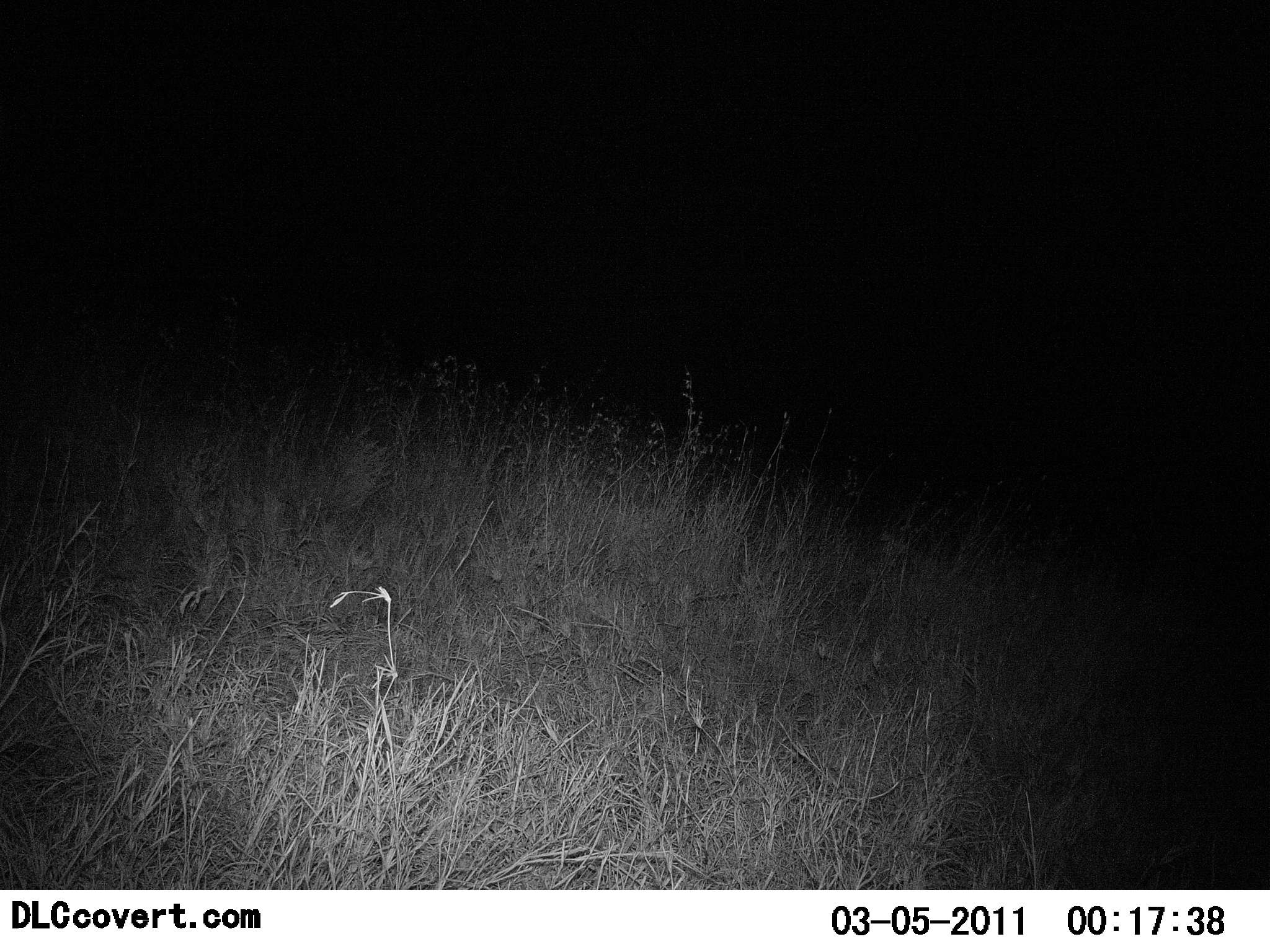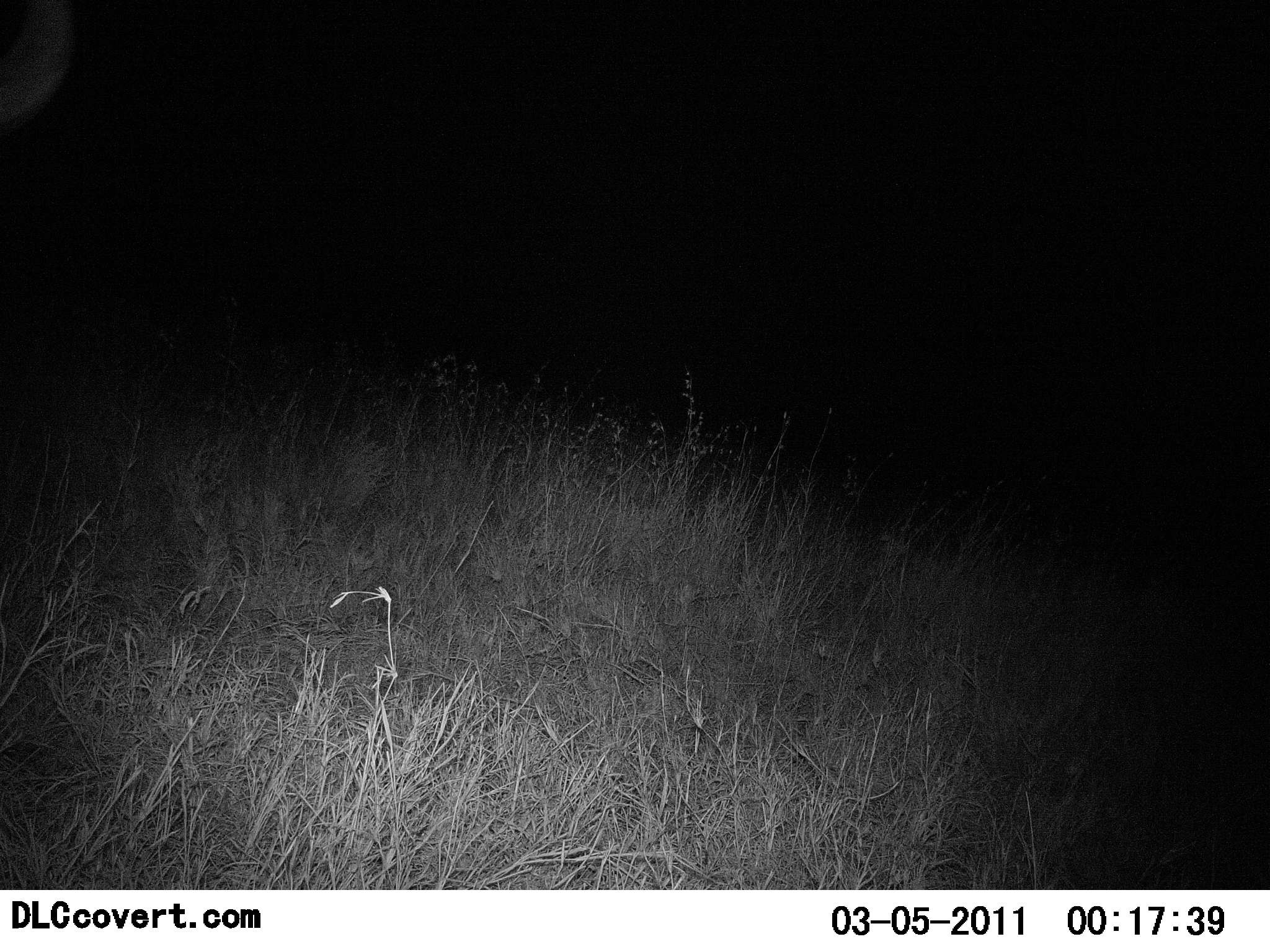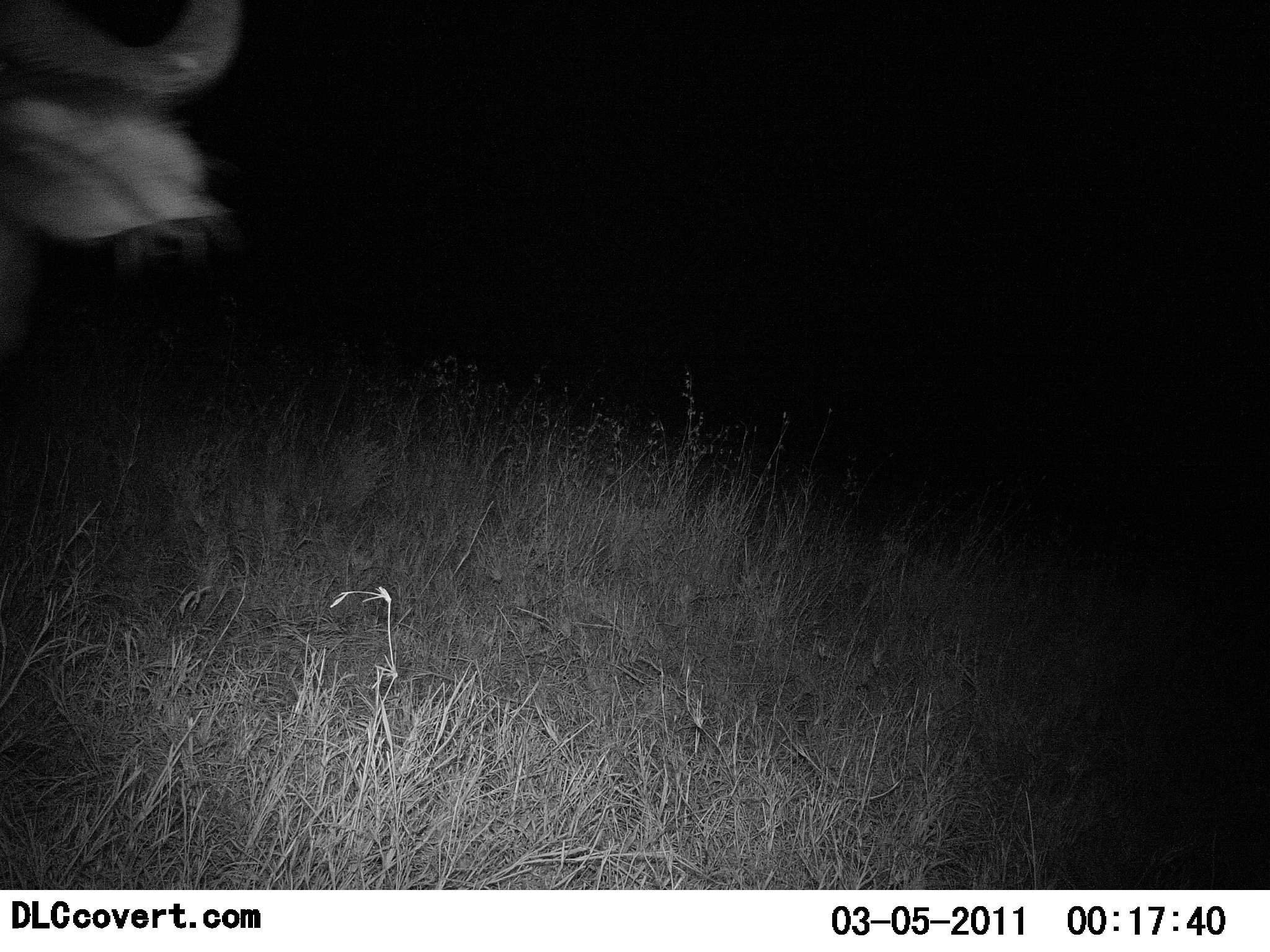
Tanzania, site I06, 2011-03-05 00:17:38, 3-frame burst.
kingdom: Animalia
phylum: Chordata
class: Mammalia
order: Artiodactyla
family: Bovidae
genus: Connochaetes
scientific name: Connochaetes taurinus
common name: blue wildebeest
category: wildebeest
Wildebeest (blue wildebeest) (Connochaetes taurinus), count 1. Behavior (volunteer vote fractions): standing 57%, resting 0%, moving 43%, interacting 0%. Young present (vote fraction): 0%. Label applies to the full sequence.